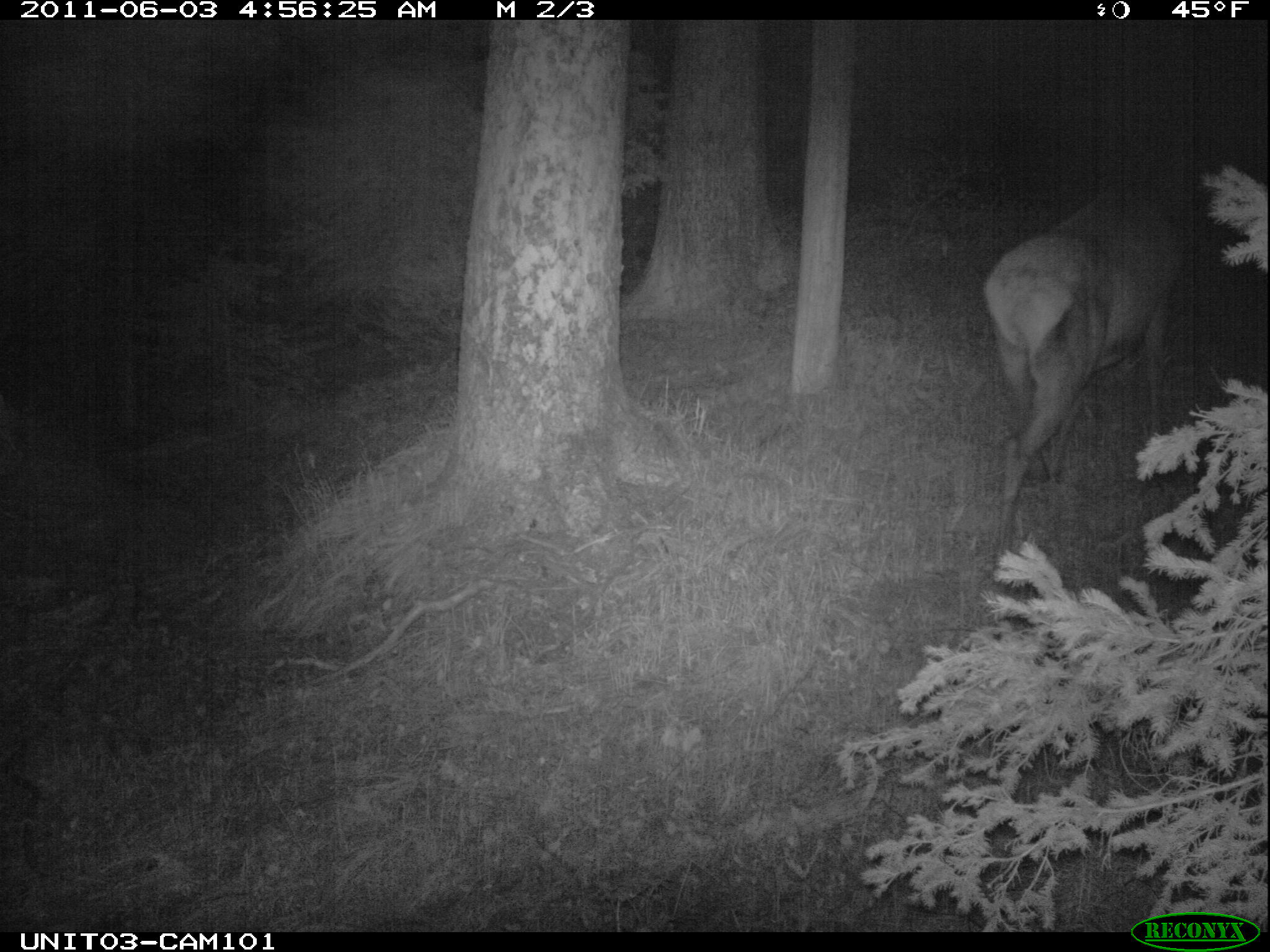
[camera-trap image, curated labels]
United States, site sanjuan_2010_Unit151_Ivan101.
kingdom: Animalia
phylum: Chordata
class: Mammalia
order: Artiodactyla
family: Cervidae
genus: Cervus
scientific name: Cervus elaphus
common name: red deer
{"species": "Cervus elaphus (red deer)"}